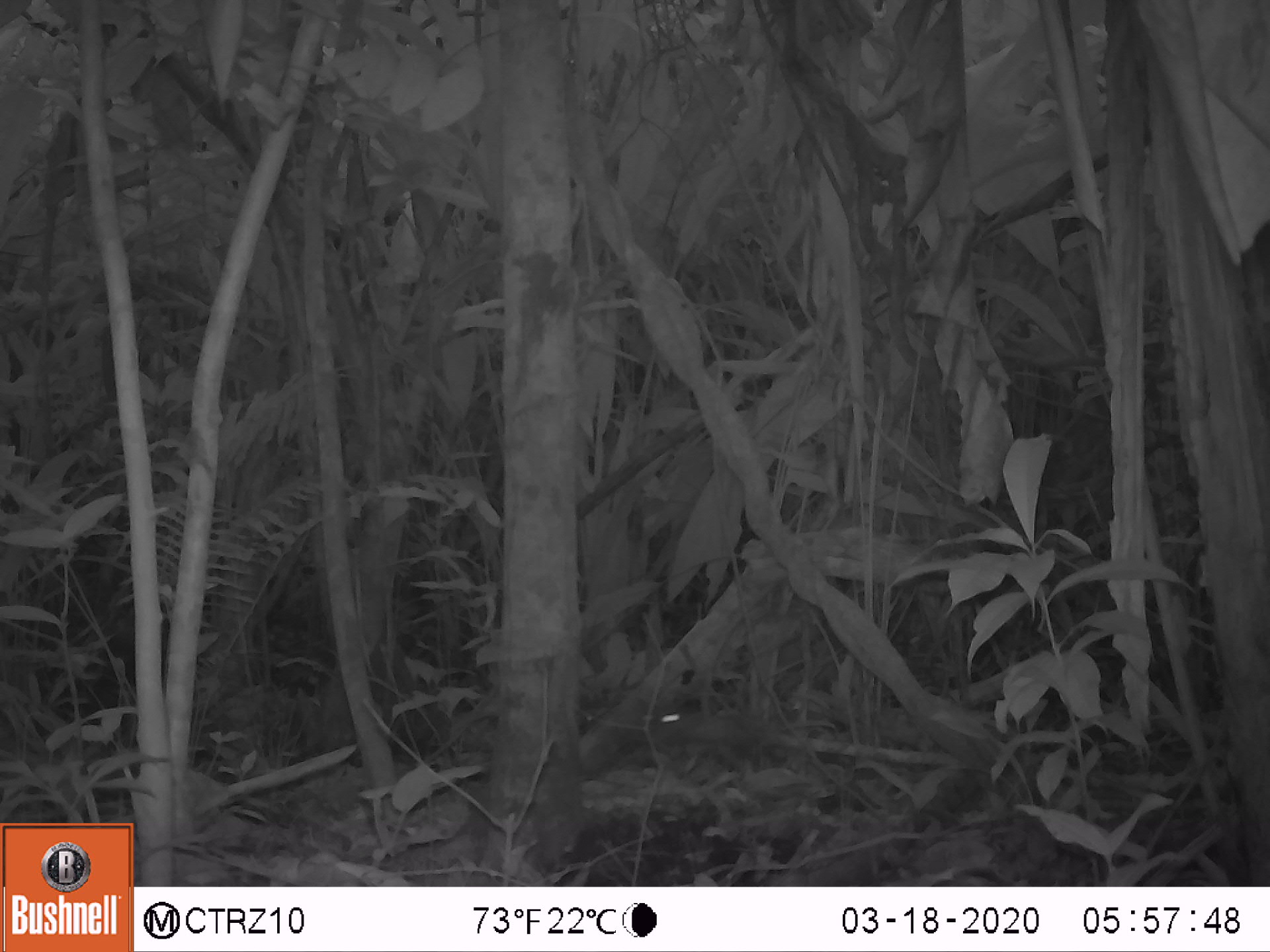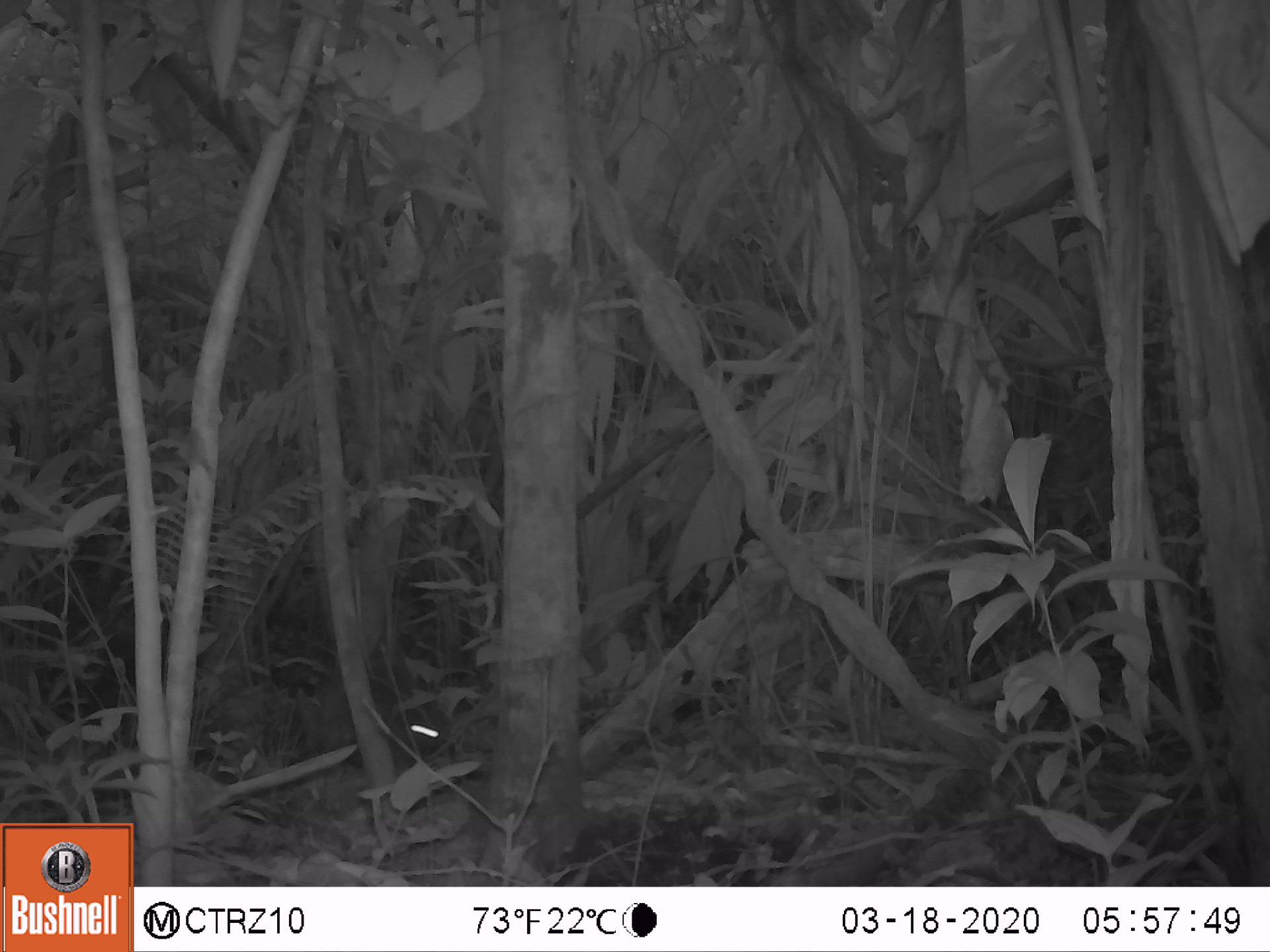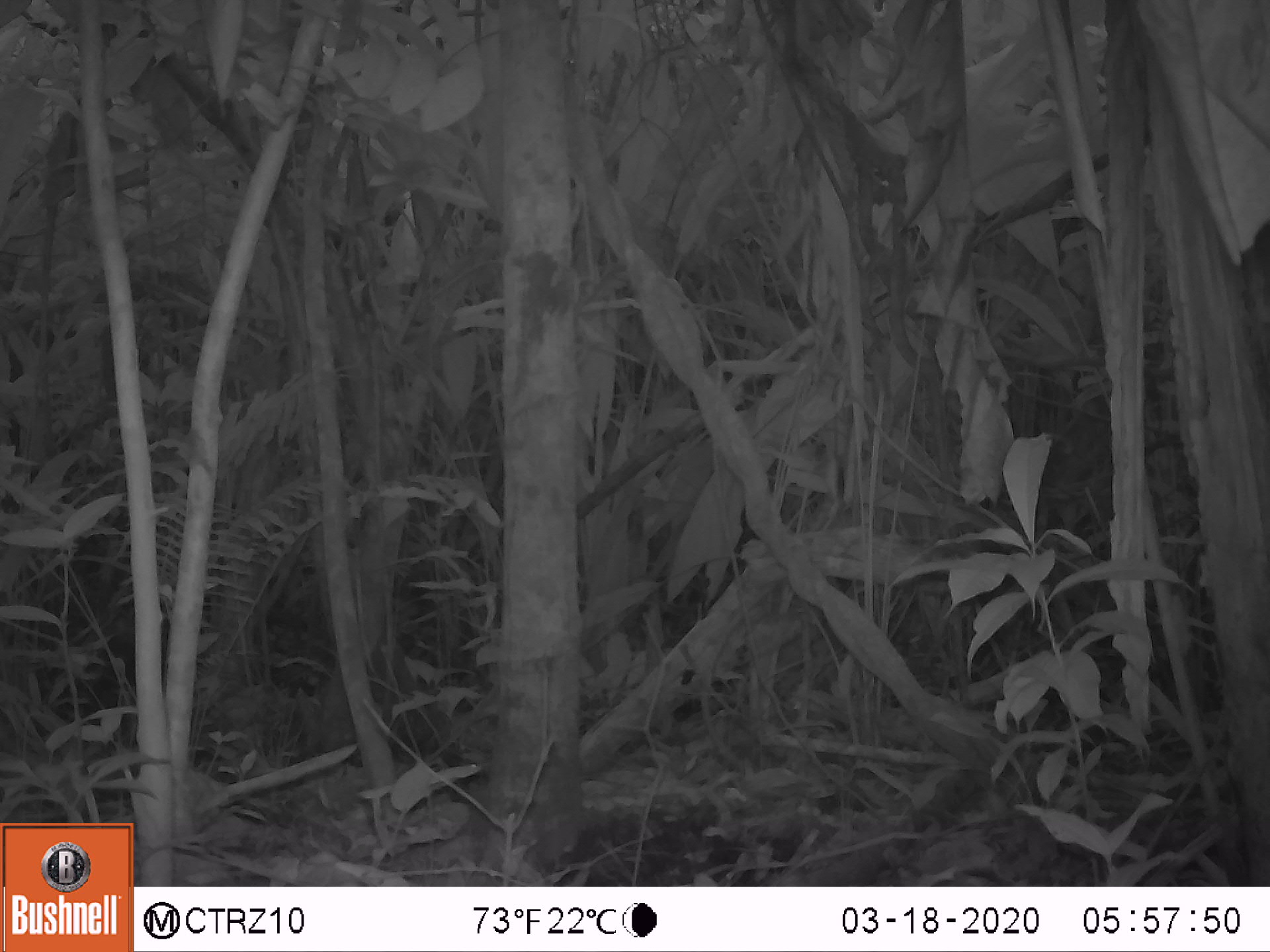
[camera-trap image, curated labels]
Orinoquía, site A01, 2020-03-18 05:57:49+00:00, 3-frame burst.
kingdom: Animalia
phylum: Chordata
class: Mammalia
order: Rodentia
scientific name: Rodentia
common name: rodent